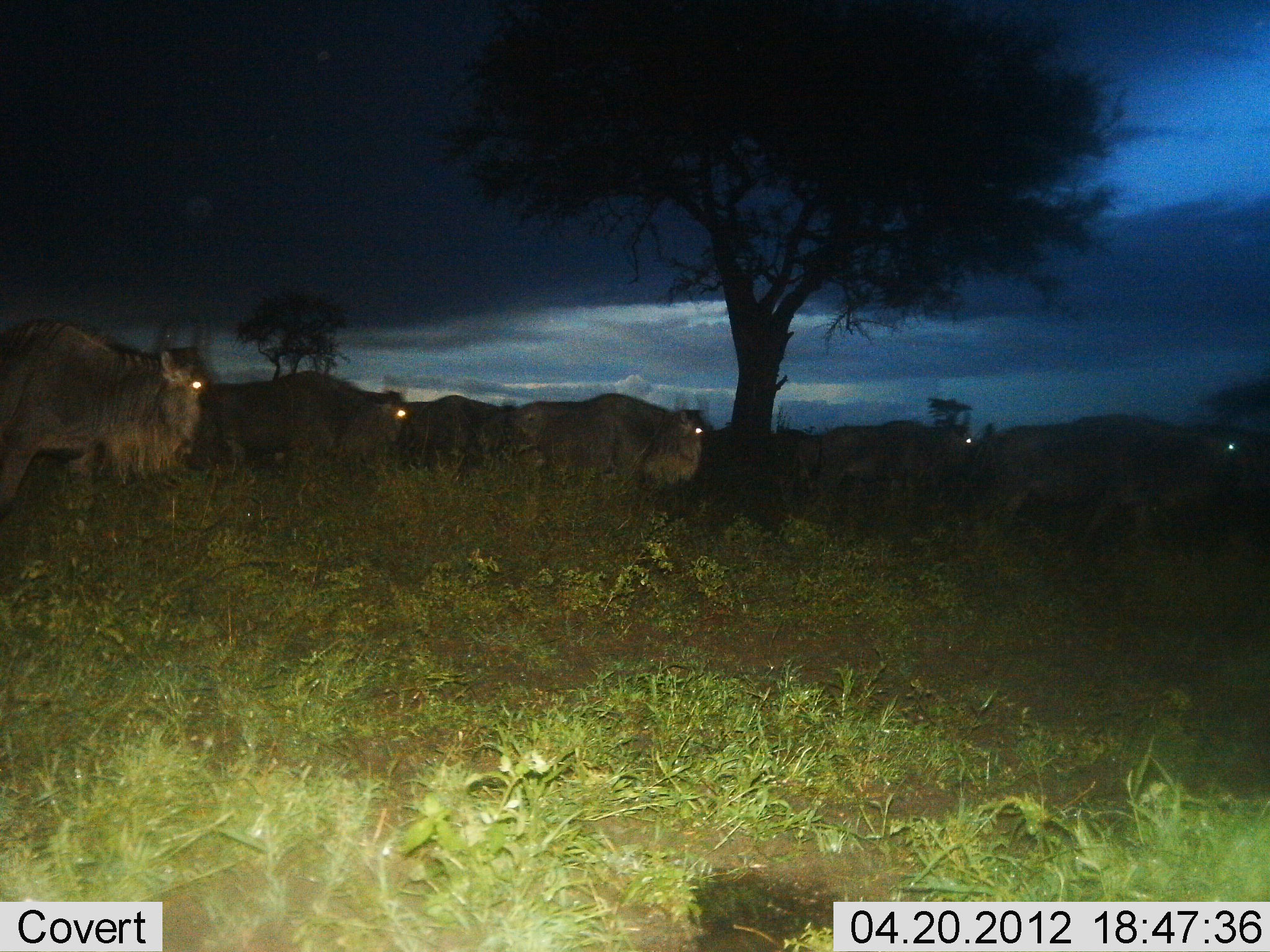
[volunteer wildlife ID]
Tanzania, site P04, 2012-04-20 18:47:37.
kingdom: Animalia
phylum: Chordata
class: Mammalia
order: Artiodactyla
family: Bovidae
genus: Connochaetes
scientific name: Connochaetes taurinus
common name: blue wildebeest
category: wildebeest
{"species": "wildebeest (blue wildebeest) (Connochaetes taurinus)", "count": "6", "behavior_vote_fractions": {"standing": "37%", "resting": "5%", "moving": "68%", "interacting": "0%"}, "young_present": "0%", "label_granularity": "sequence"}